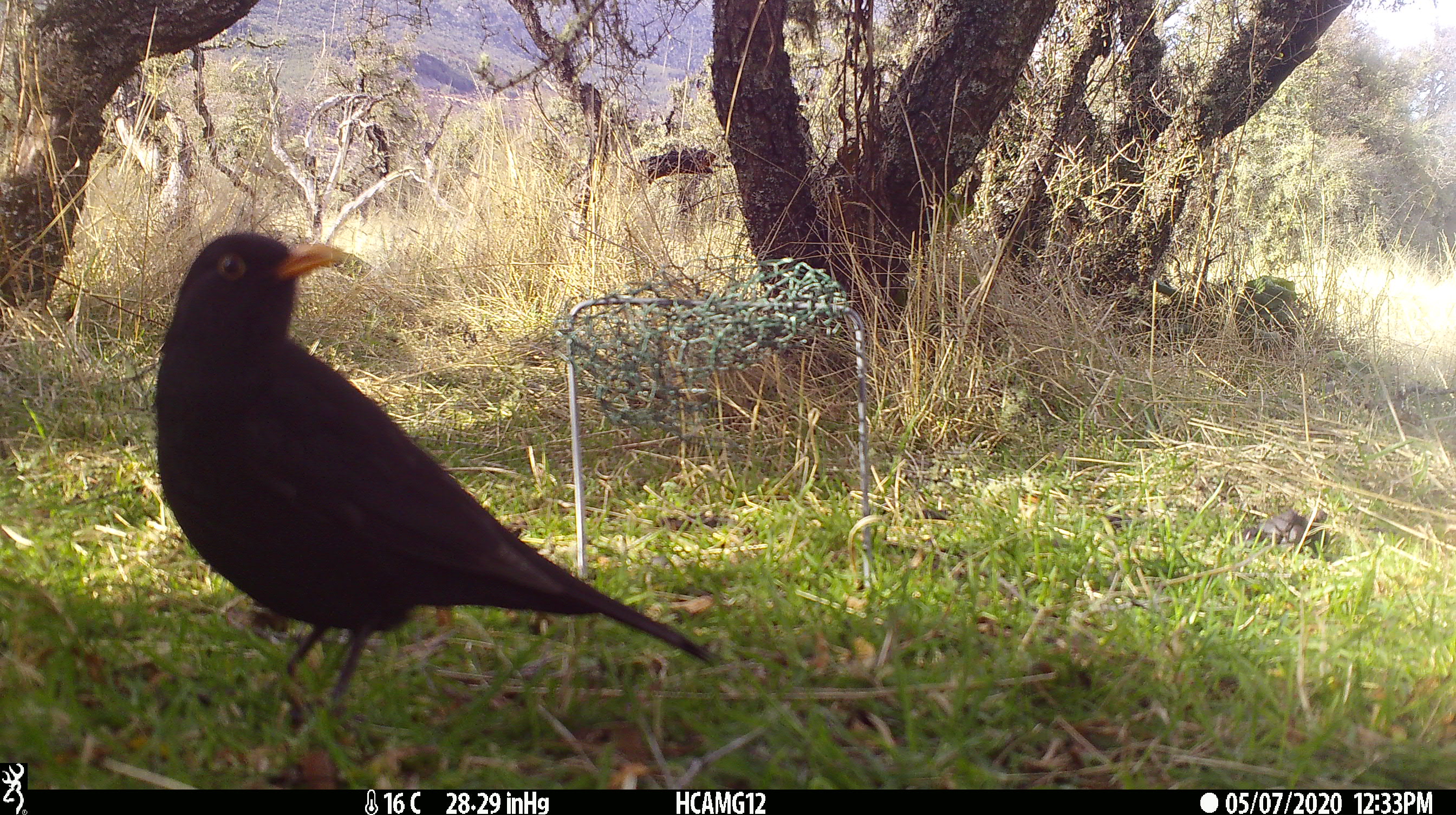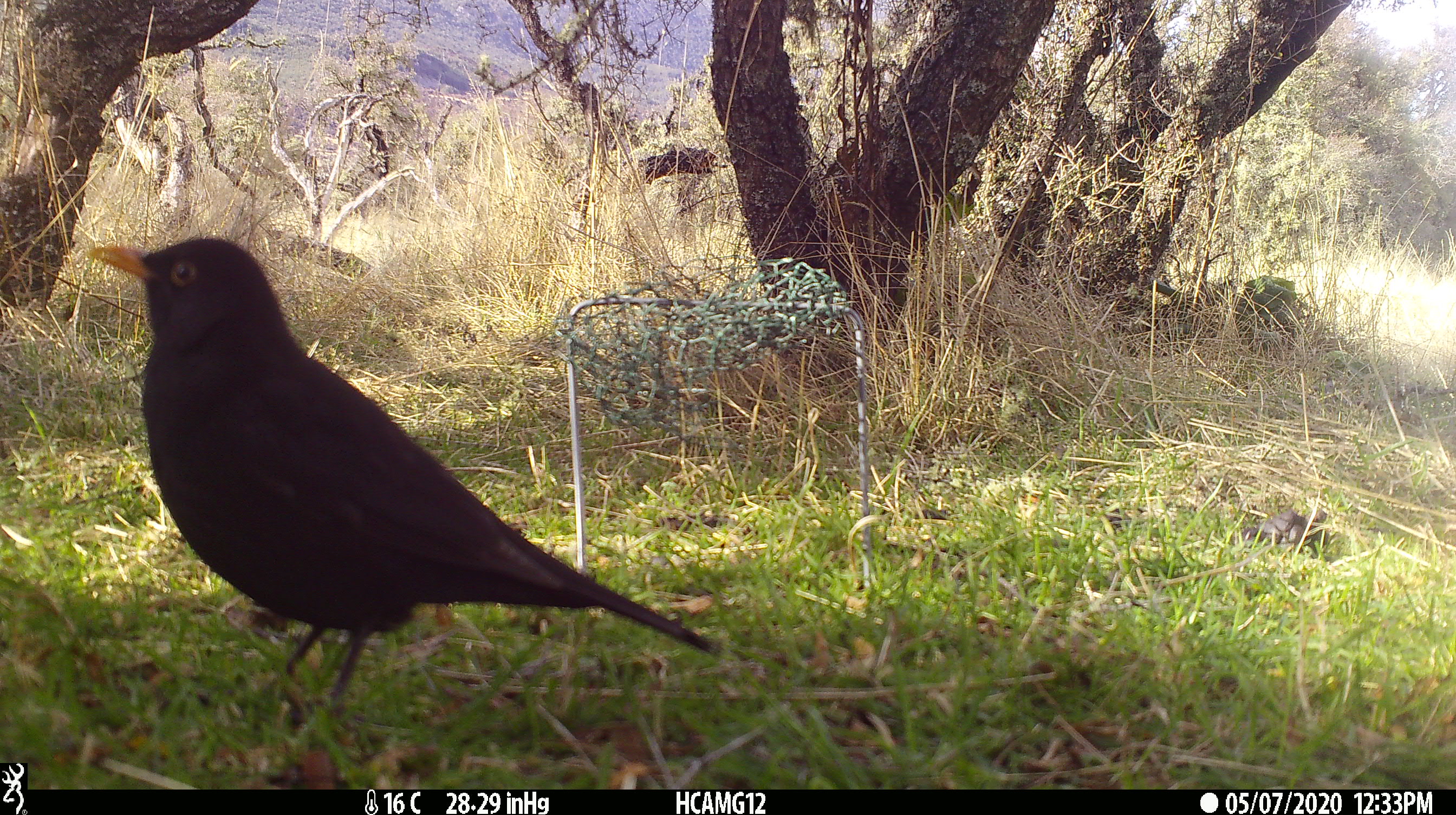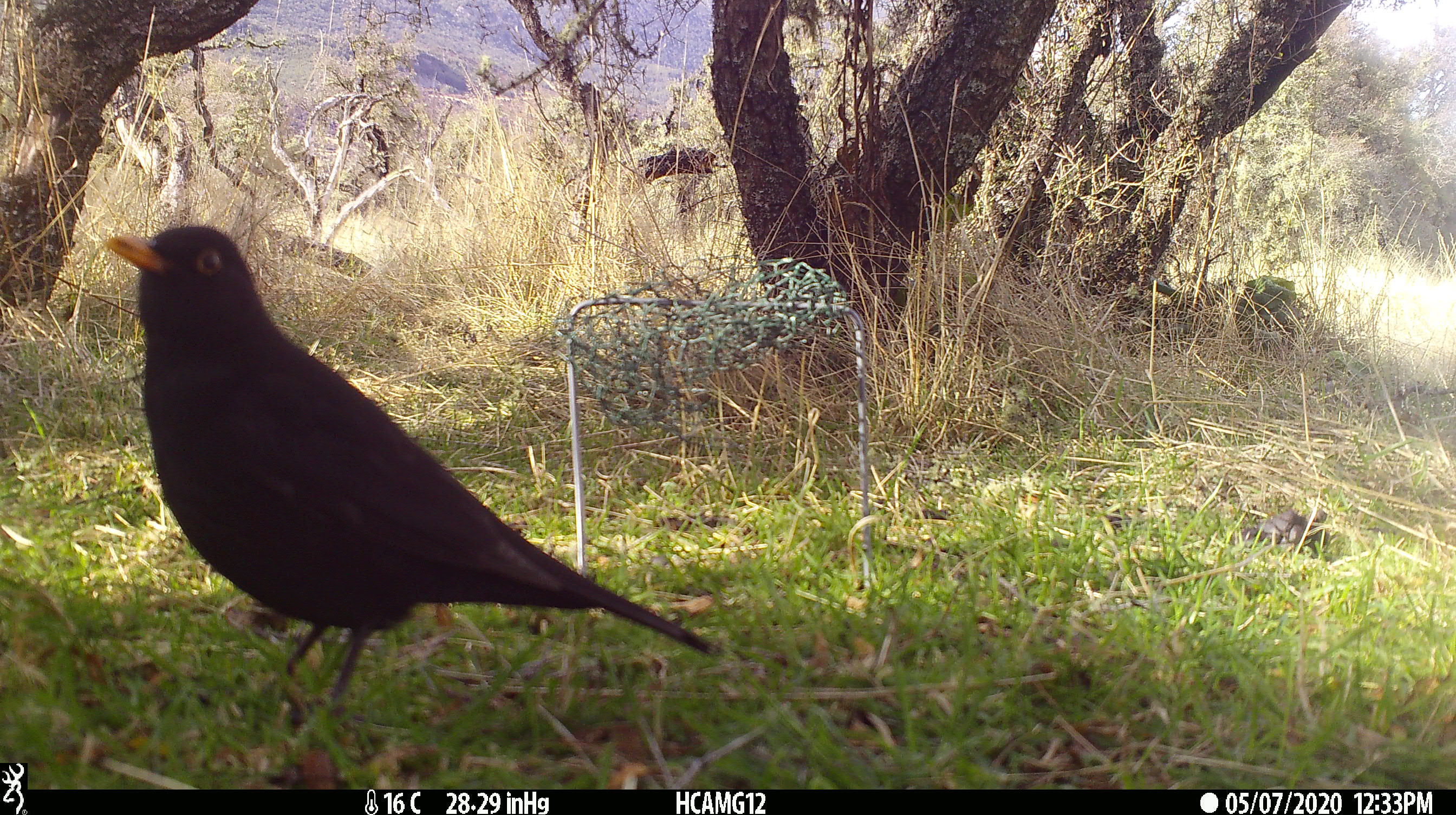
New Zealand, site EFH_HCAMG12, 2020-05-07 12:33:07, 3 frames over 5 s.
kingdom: Animalia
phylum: Chordata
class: Aves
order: Passeriformes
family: Turdidae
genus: Turdus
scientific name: Turdus merula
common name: eurasian blackbird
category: blackbird